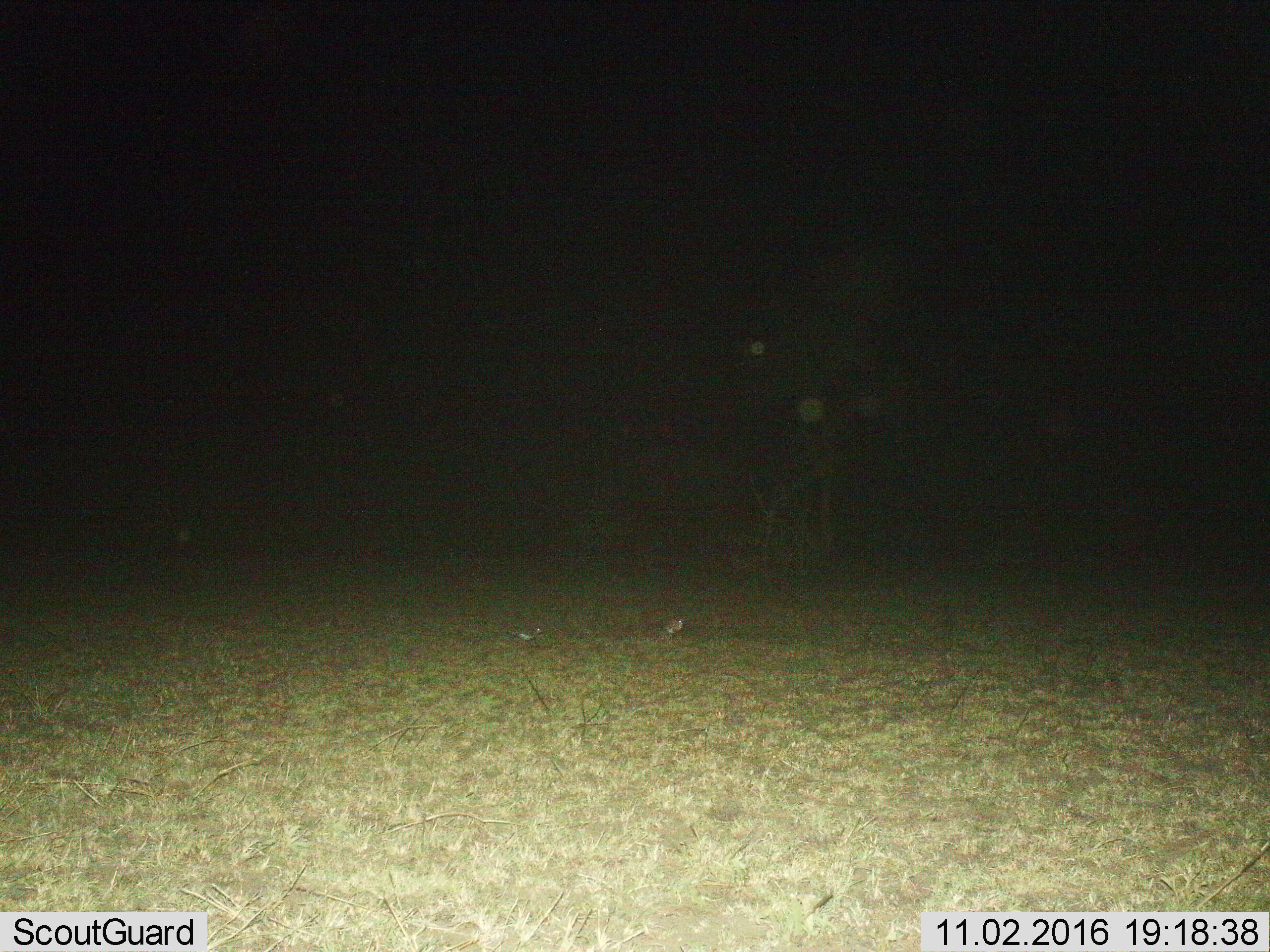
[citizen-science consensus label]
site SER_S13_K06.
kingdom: Animalia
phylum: Chordata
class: Aves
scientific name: Aves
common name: bird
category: birdother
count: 2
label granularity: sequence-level